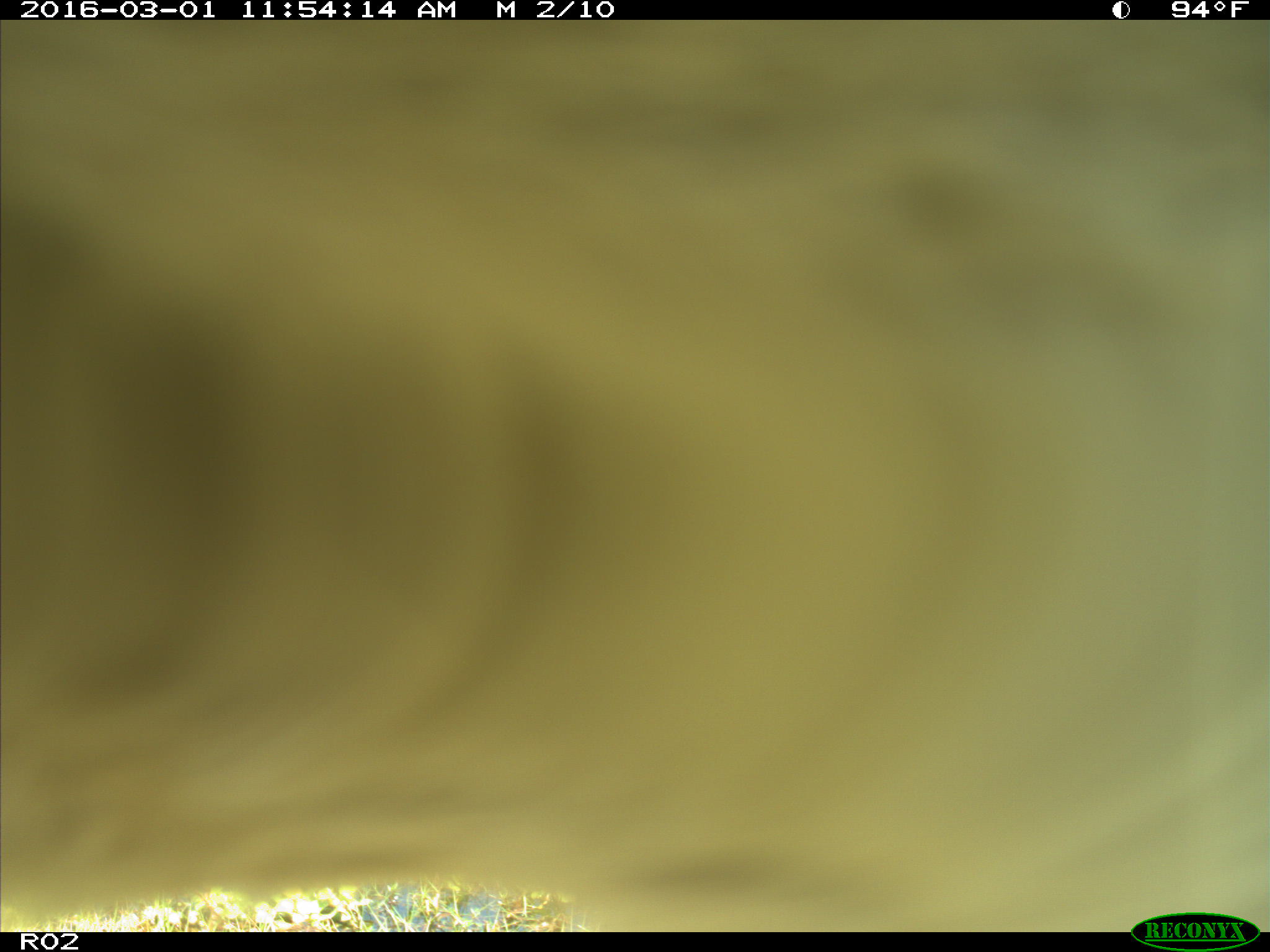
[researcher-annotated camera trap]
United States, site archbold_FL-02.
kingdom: Animalia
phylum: Chordata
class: Mammalia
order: Artiodactyla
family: Bovidae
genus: Bos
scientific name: Bos taurus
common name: domestic cow